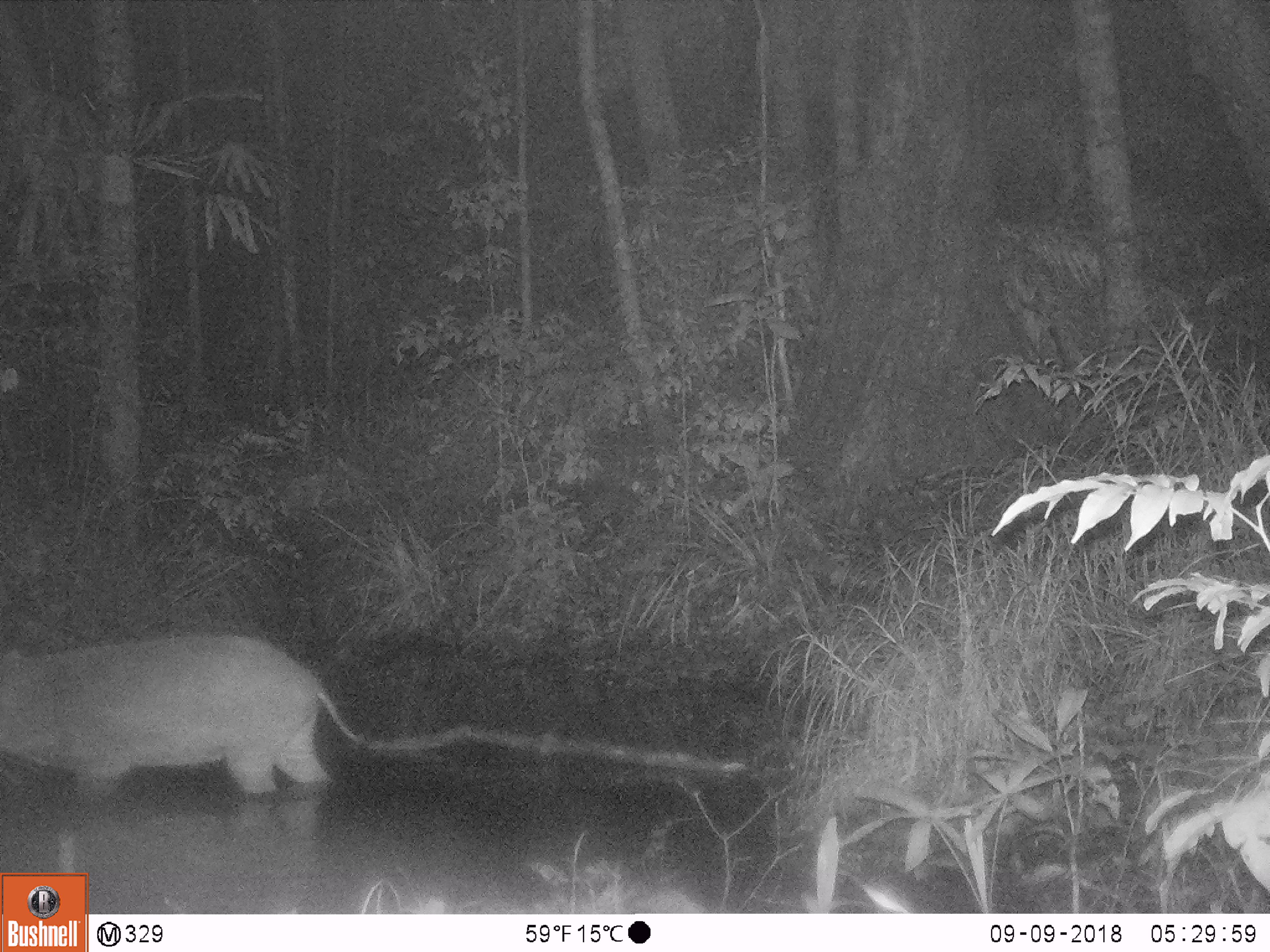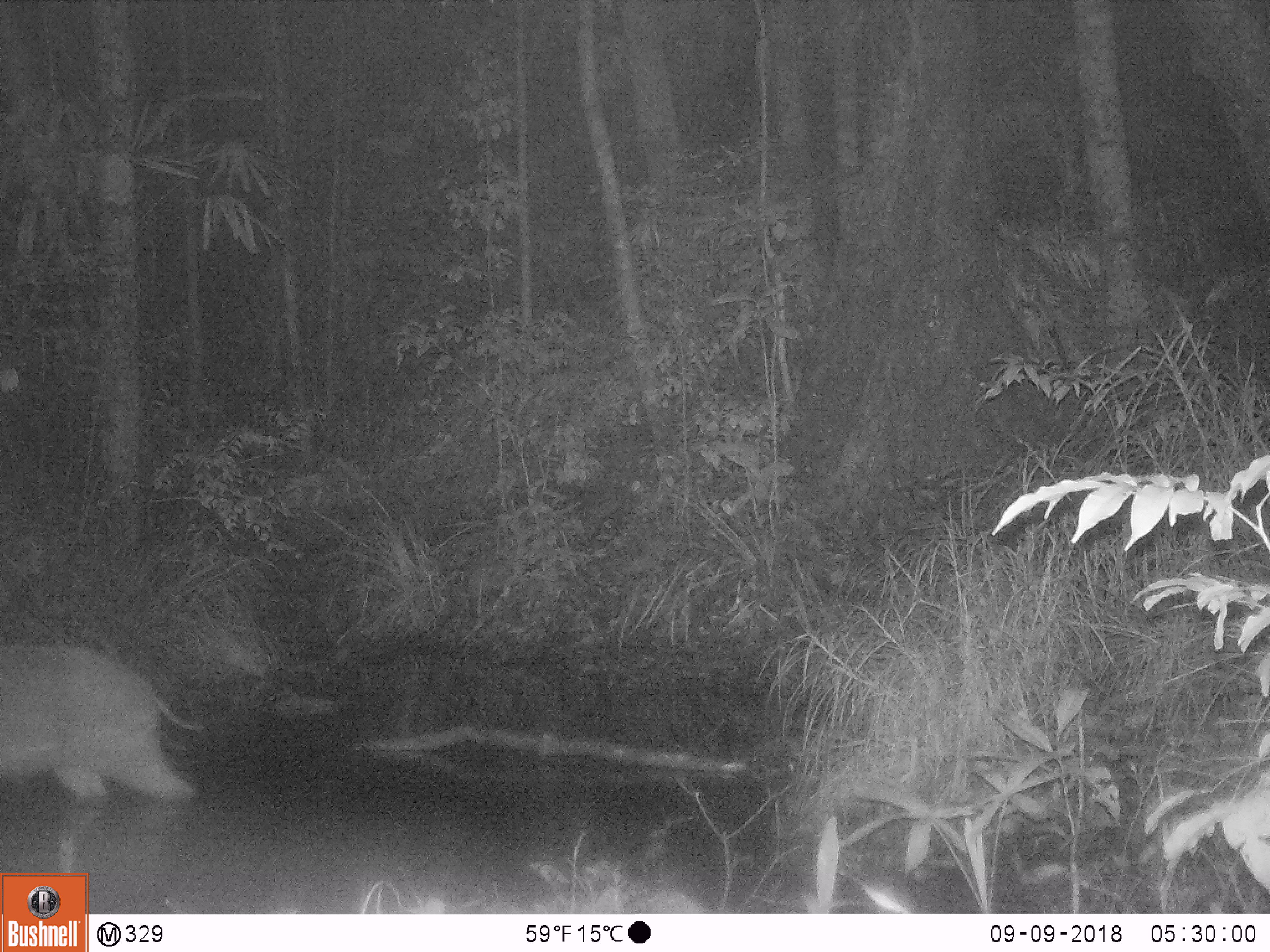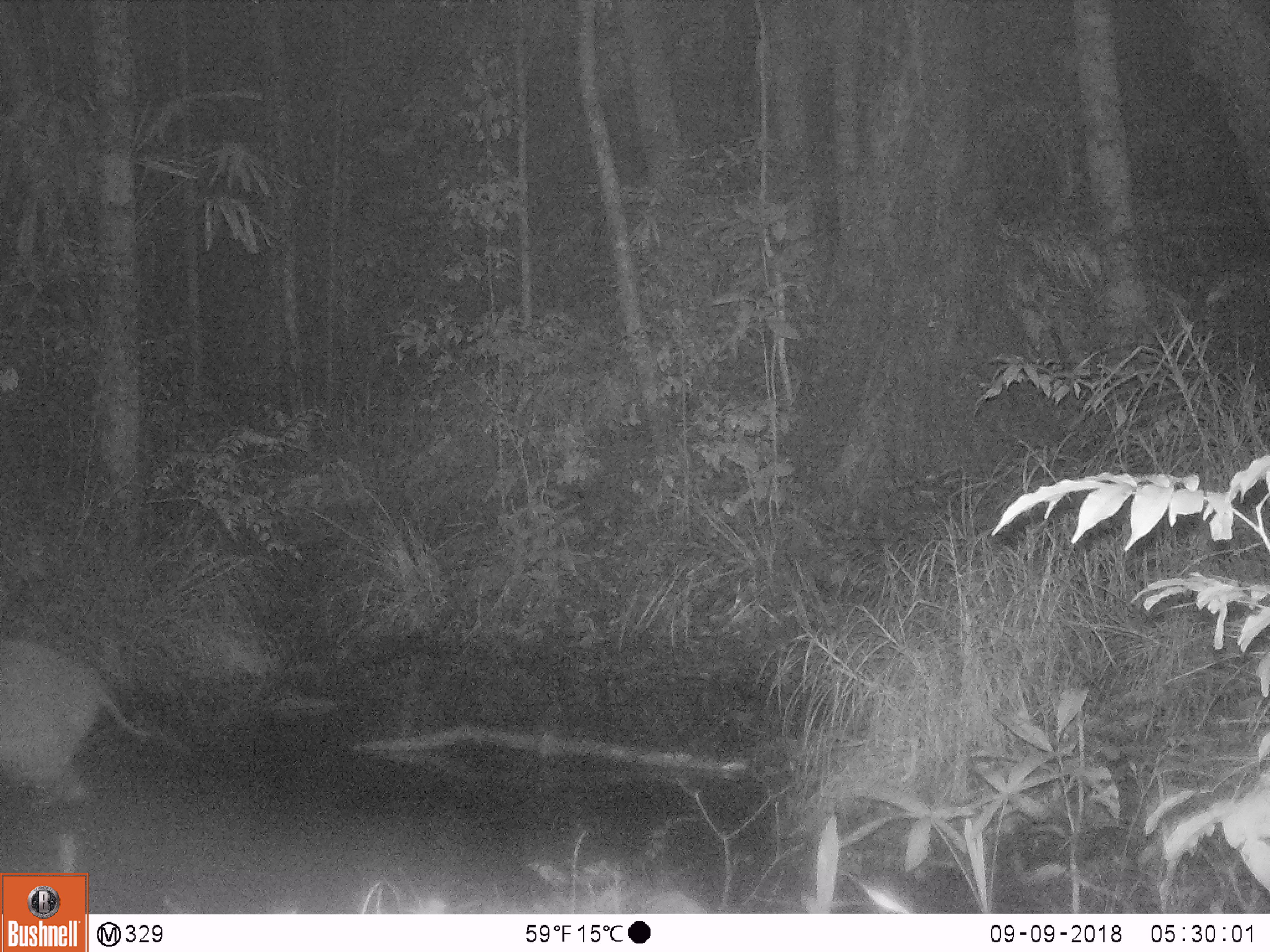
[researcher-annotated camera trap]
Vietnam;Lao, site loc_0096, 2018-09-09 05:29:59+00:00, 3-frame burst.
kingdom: Animalia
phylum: Chordata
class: Mammalia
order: Artiodactyla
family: Suidae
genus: Sus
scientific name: Sus scrofa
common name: eurasian wild pig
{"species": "eurasian wild pig (Sus scrofa)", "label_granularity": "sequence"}